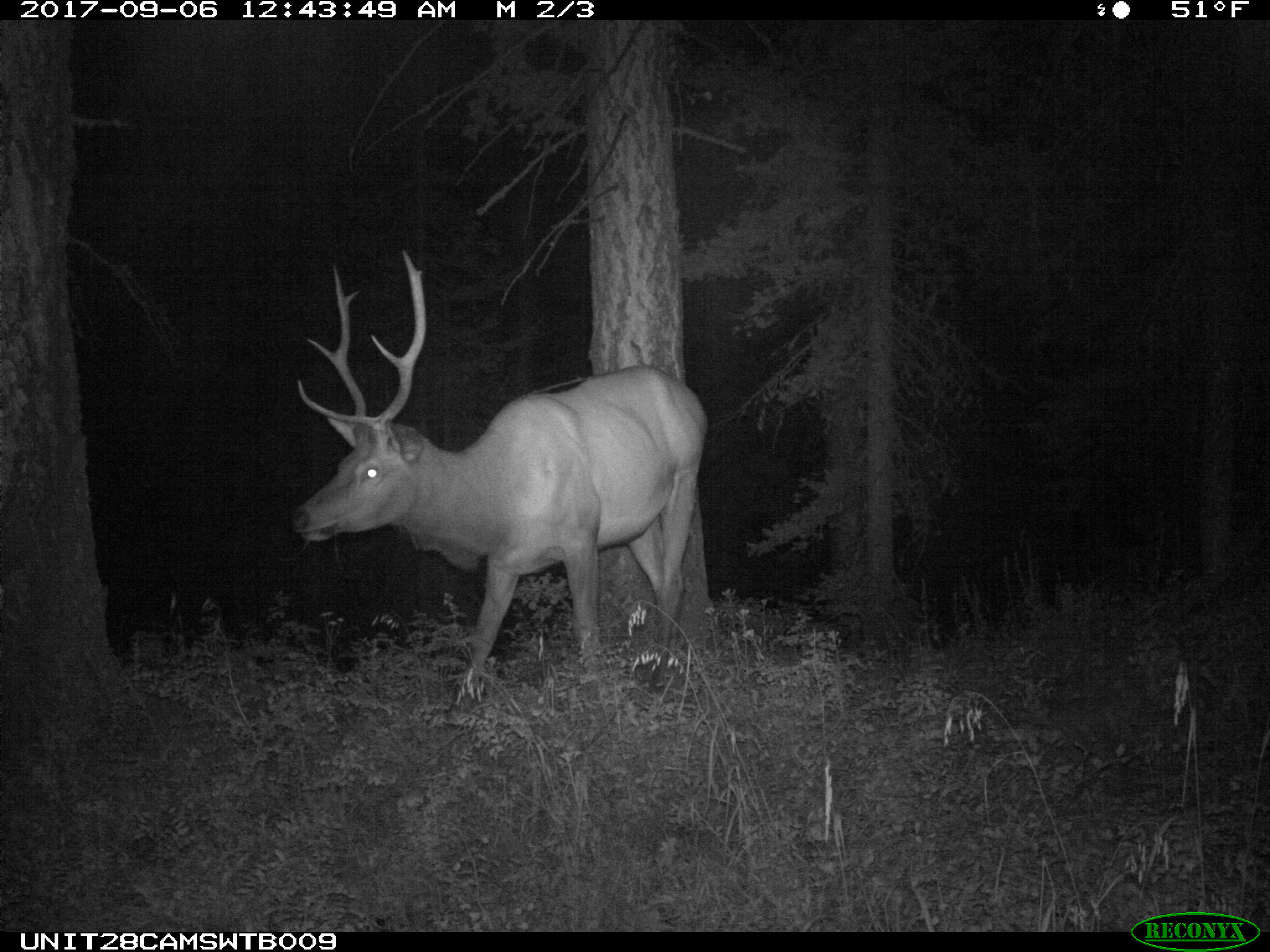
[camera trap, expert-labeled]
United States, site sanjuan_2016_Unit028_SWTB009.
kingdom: Animalia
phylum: Chordata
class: Mammalia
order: Artiodactyla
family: Cervidae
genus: Cervus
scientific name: Cervus elaphus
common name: red deer